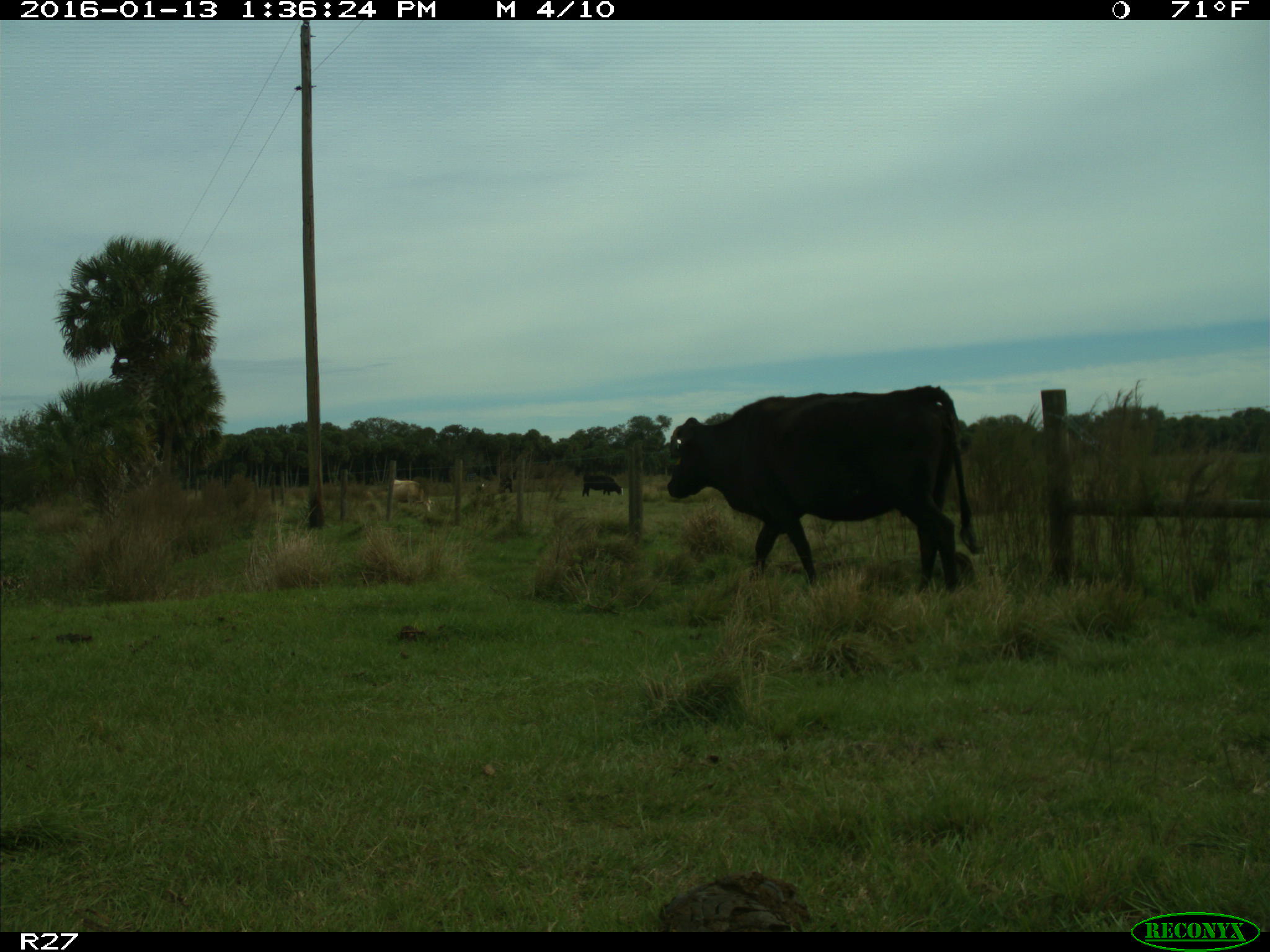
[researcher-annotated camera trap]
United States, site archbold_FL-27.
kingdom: Animalia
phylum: Chordata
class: Mammalia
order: Artiodactyla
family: Bovidae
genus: Bos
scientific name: Bos taurus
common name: domestic cow